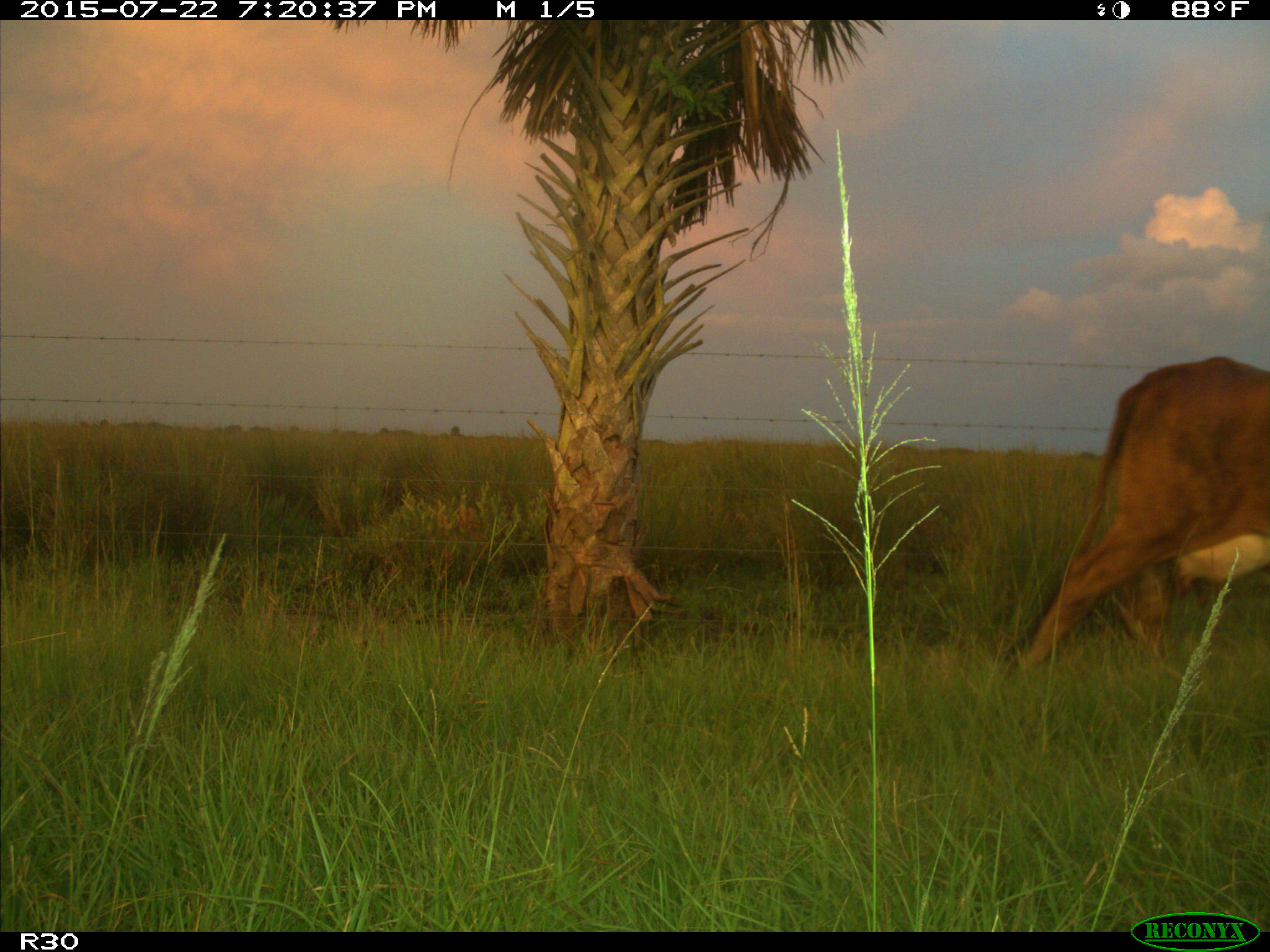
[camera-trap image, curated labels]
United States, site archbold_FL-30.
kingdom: Animalia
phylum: Chordata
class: Mammalia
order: Artiodactyla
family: Bovidae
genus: Bos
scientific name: Bos taurus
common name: domestic cow